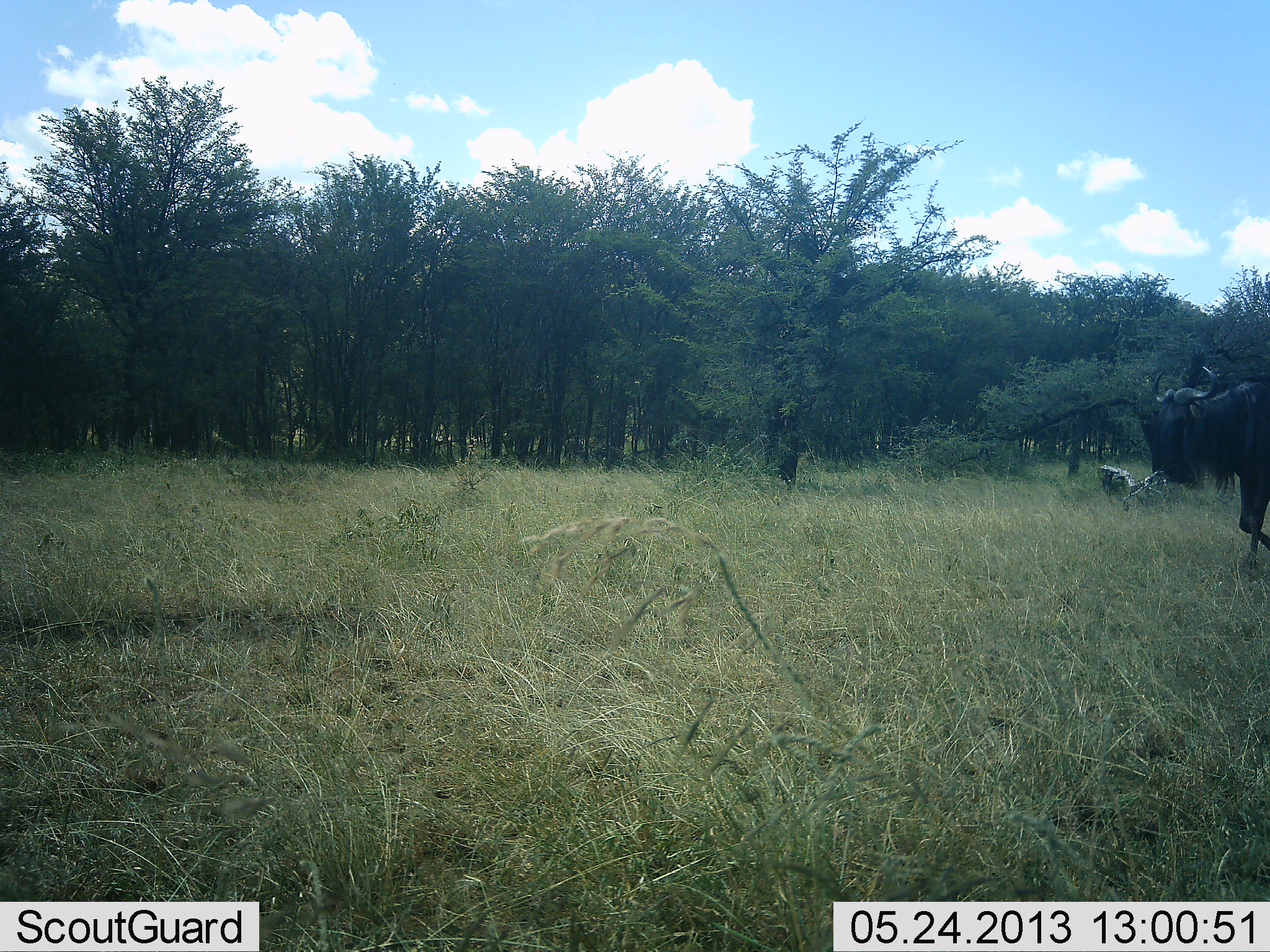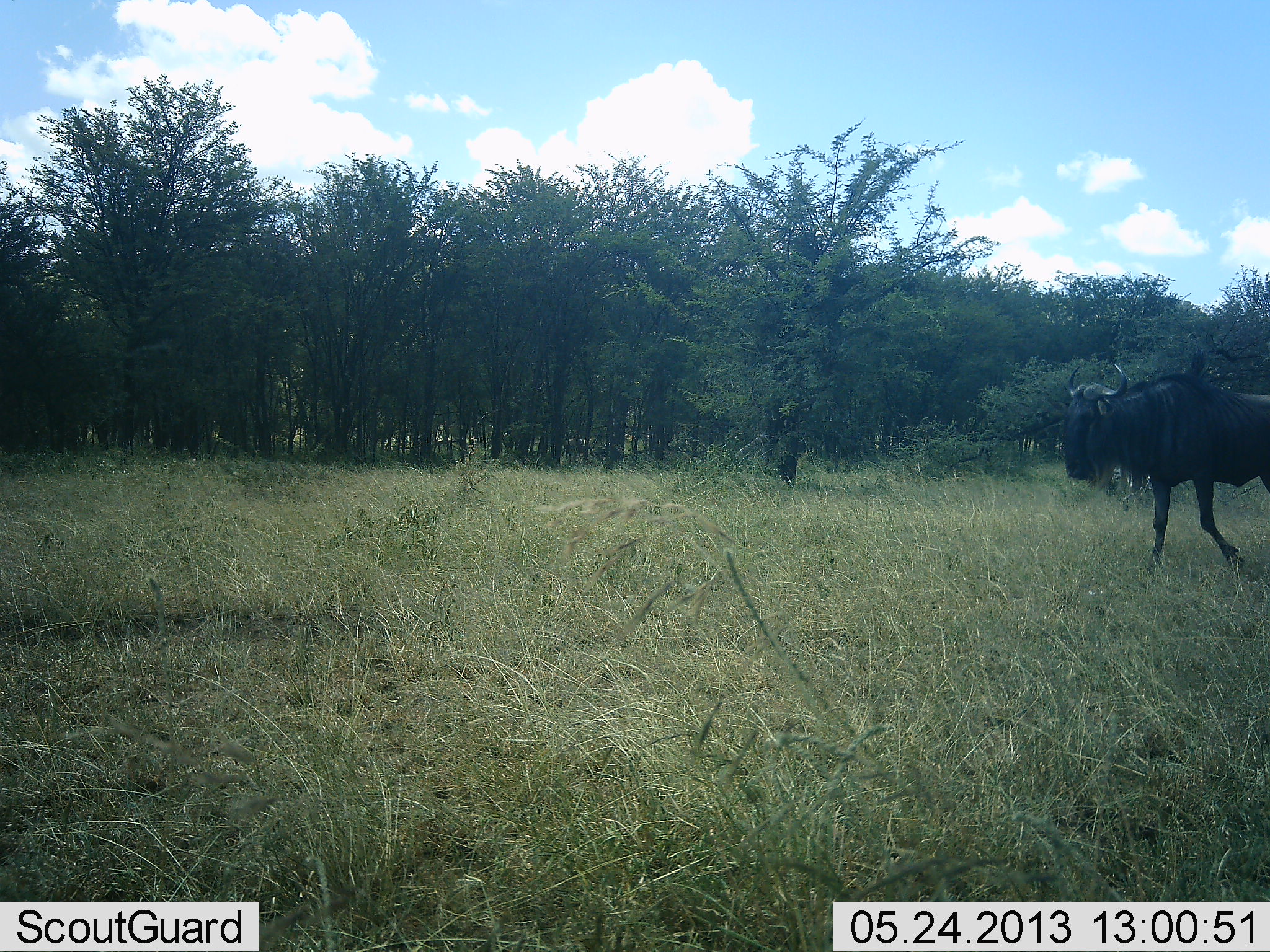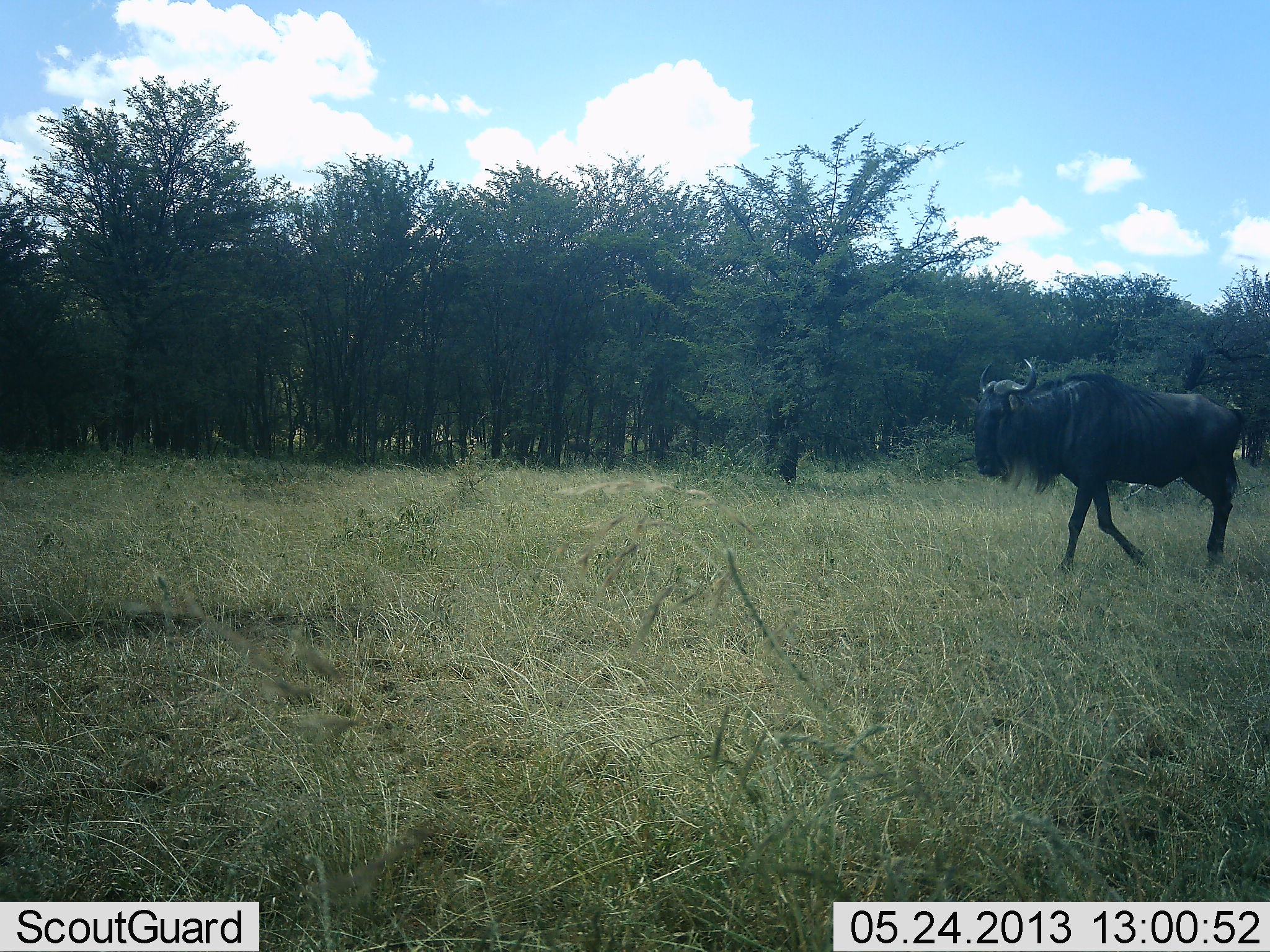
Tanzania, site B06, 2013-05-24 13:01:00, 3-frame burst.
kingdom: Animalia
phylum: Chordata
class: Mammalia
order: Artiodactyla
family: Bovidae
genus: Connochaetes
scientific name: Connochaetes taurinus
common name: blue wildebeest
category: wildebeest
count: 1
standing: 0%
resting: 0%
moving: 100%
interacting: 0%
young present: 0%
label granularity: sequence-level